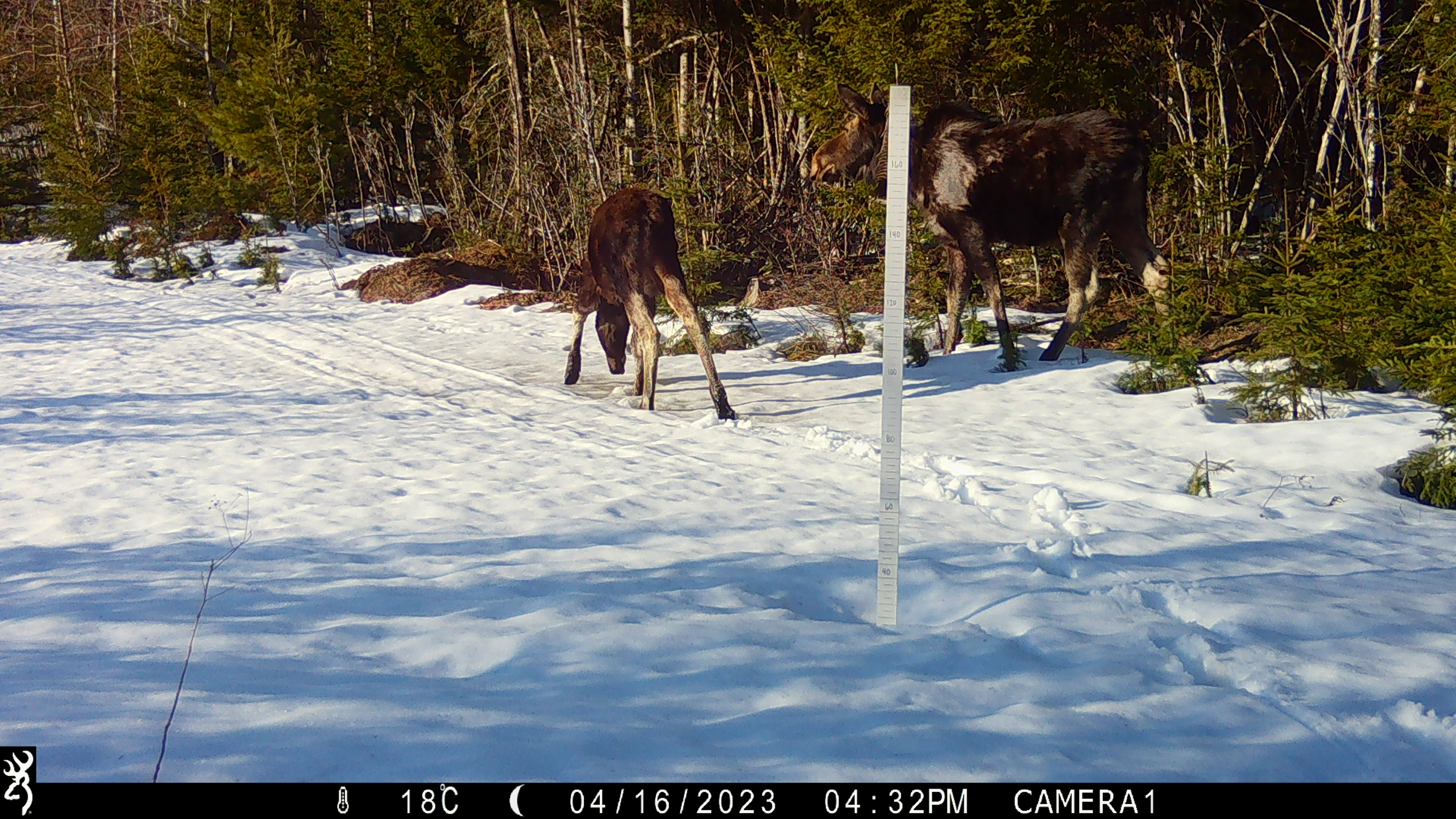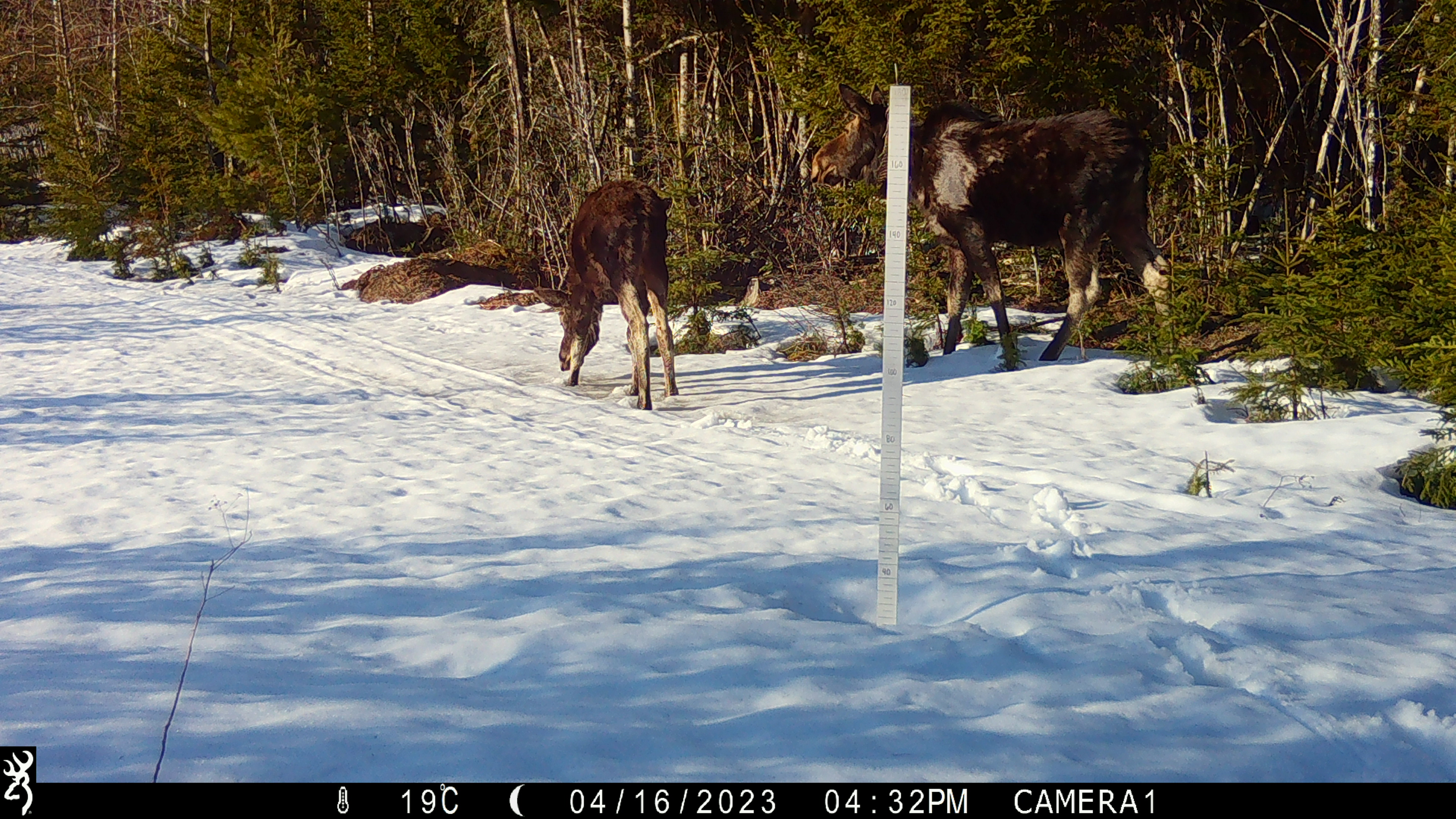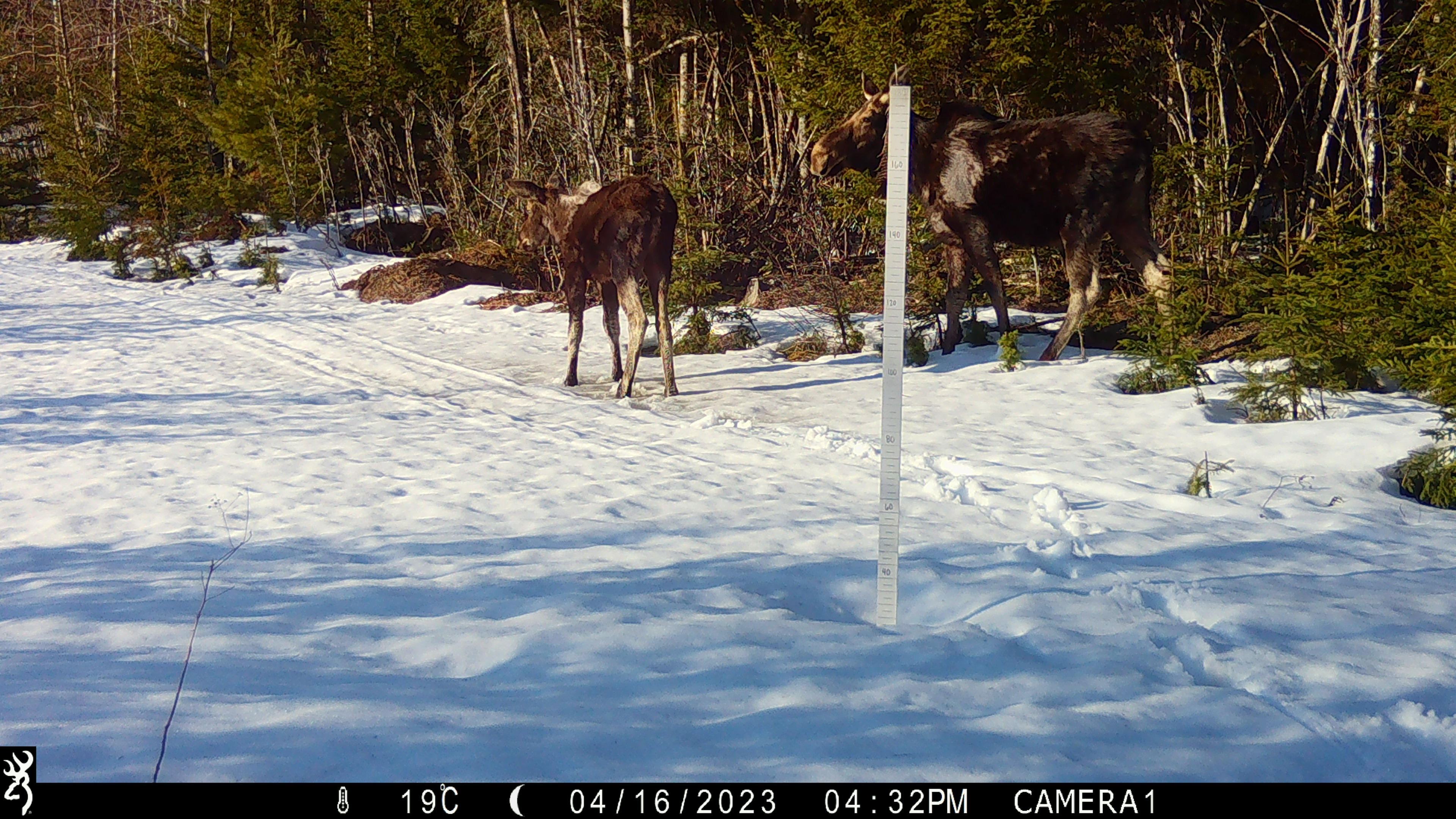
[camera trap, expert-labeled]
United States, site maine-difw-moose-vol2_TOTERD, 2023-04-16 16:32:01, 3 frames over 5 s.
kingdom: Animalia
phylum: Chordata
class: Mammalia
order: Artiodactyla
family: Cervidae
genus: Alces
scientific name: Alces alces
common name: moose